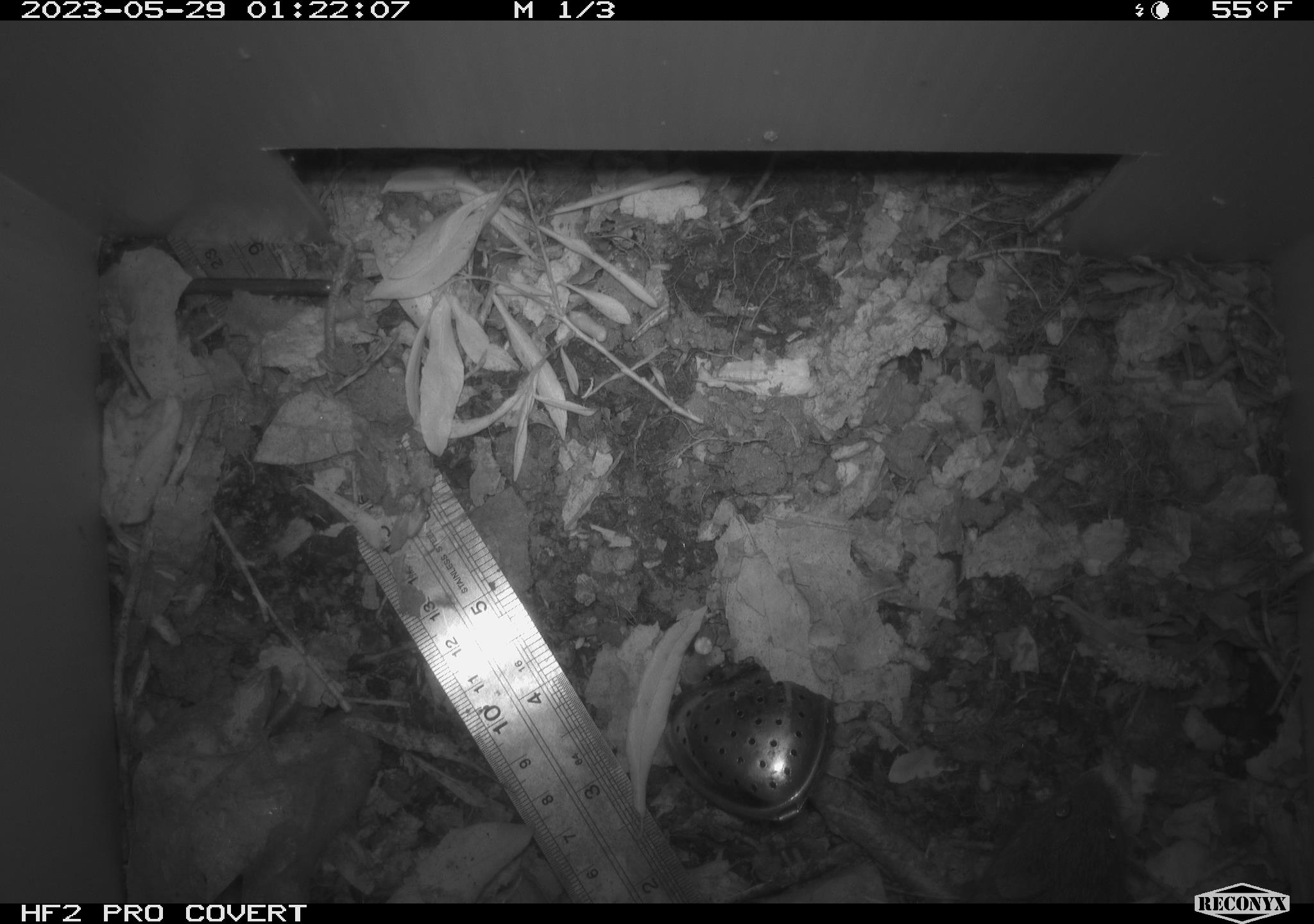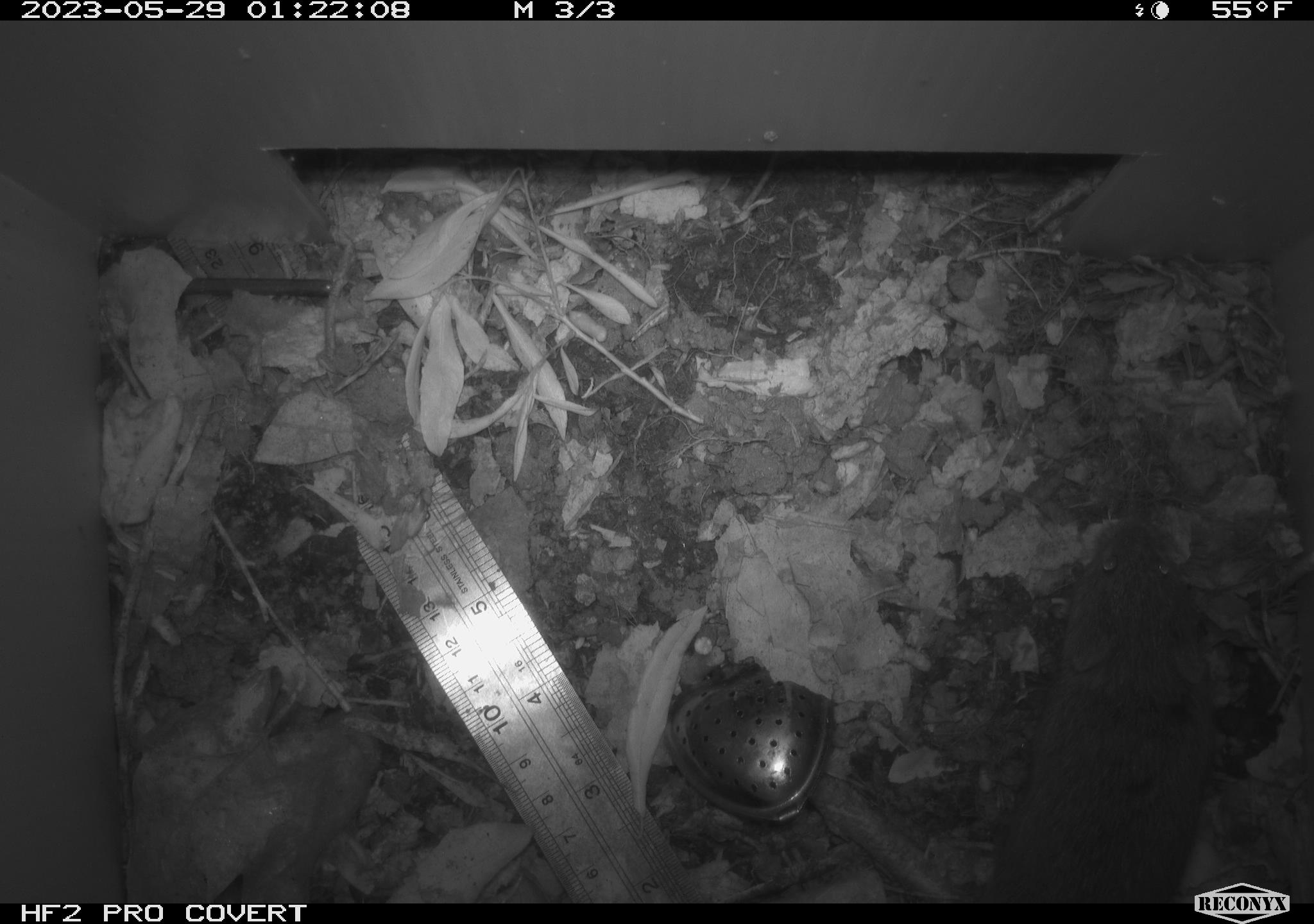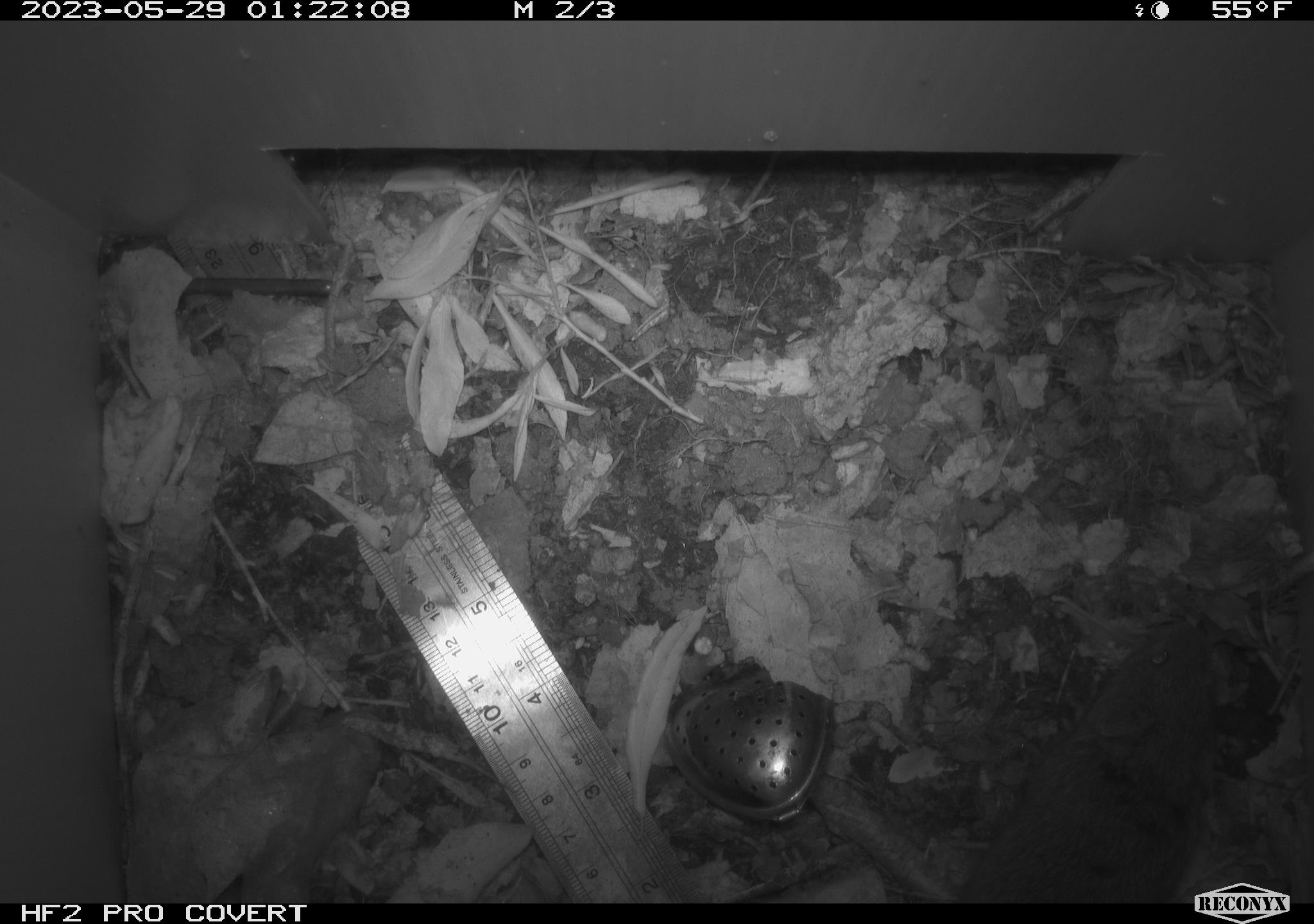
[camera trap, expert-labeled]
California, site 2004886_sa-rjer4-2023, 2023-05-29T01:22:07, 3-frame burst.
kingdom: Animalia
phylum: Chordata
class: Mammalia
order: Rodentia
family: Cricetidae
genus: Microtus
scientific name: Microtus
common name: meadow vole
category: microtus species